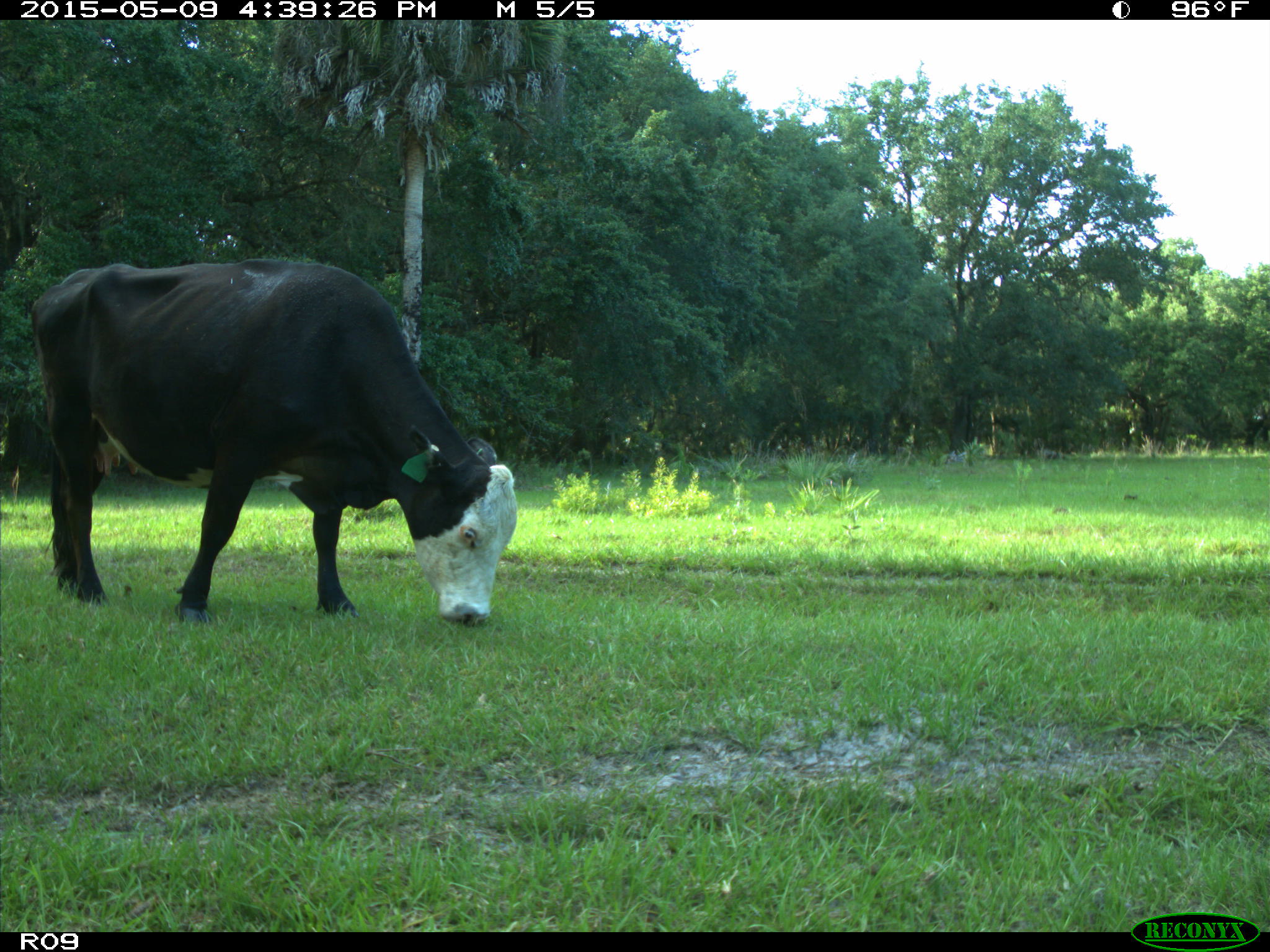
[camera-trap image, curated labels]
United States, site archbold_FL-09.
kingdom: Animalia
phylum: Chordata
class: Mammalia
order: Artiodactyla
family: Bovidae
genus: Bos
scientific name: Bos taurus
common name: domestic cow